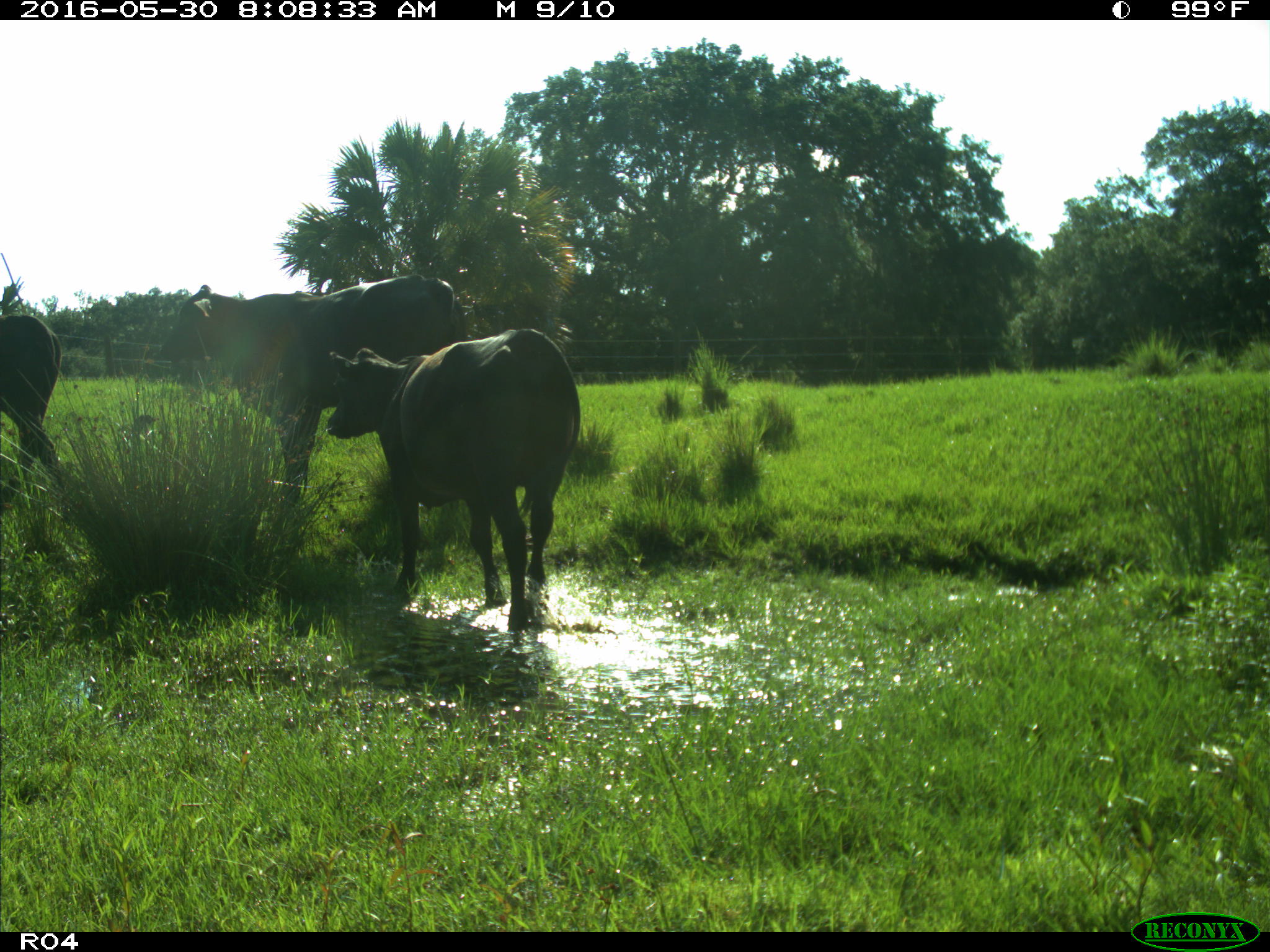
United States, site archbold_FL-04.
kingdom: Animalia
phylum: Chordata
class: Mammalia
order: Artiodactyla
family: Bovidae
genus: Bos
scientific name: Bos taurus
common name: domestic cow